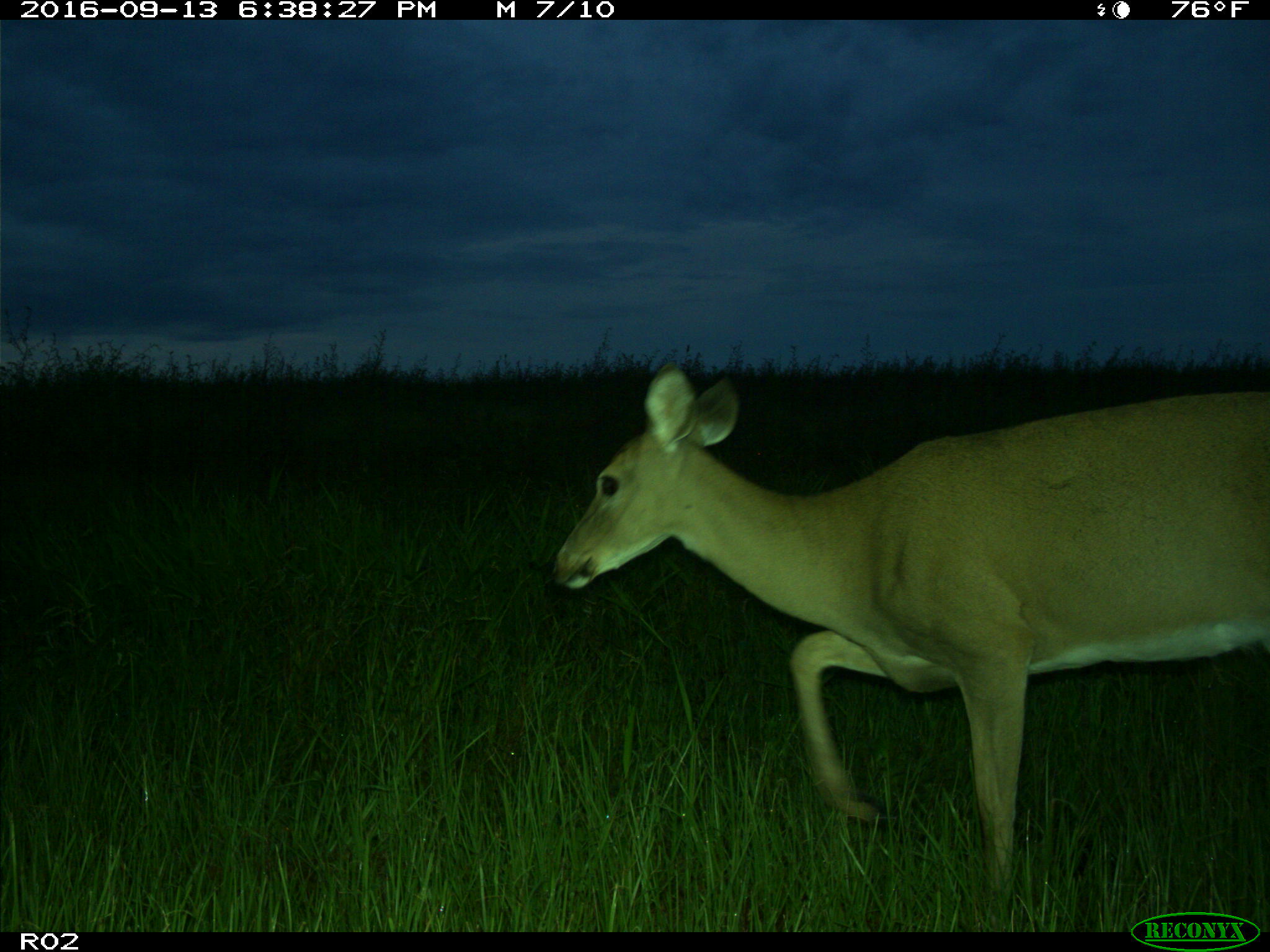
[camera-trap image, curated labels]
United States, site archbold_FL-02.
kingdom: Animalia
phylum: Chordata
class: Mammalia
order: Artiodactyla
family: Cervidae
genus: Odocoileus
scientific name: Odocoileus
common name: deer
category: unidentified deer